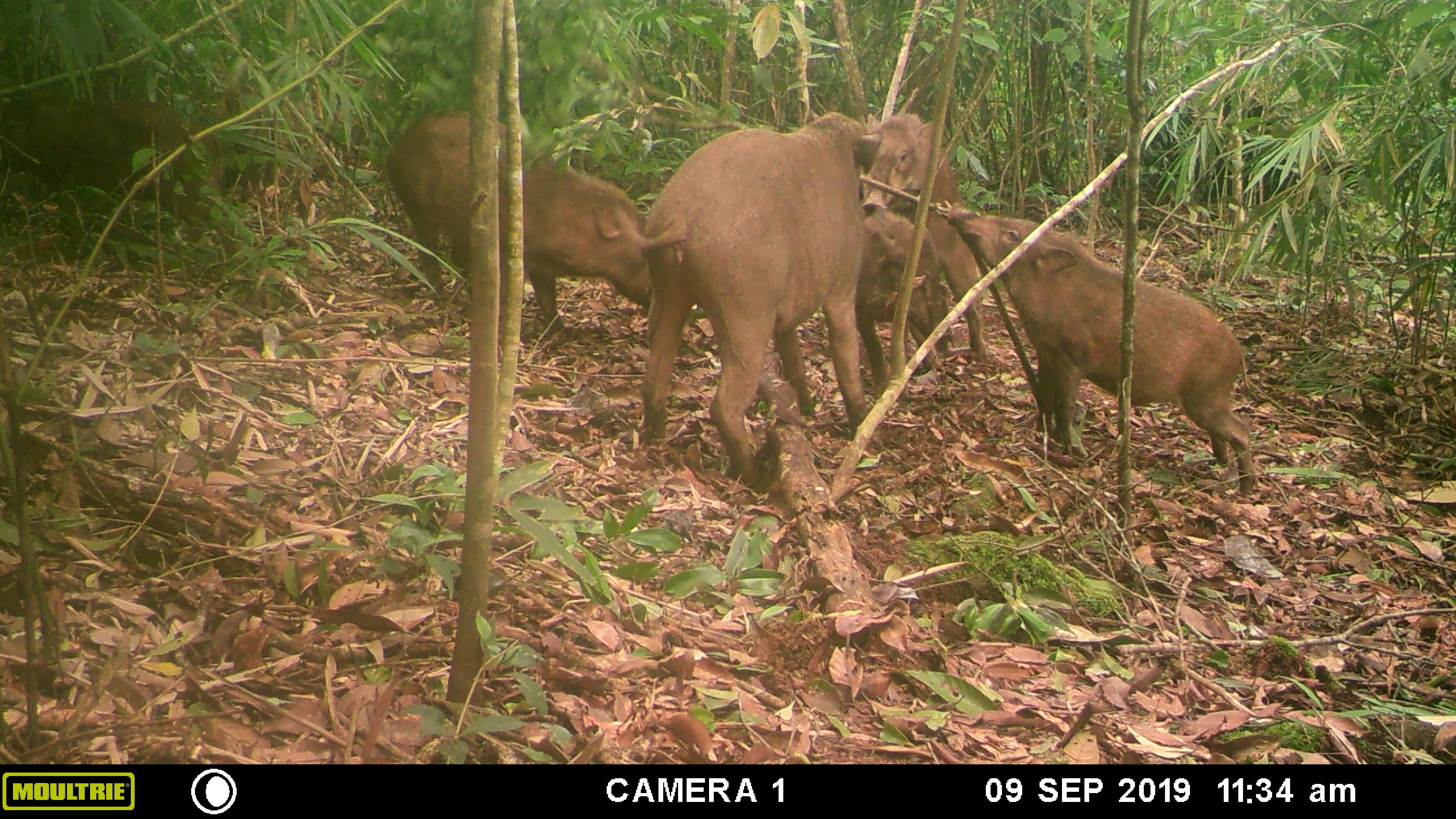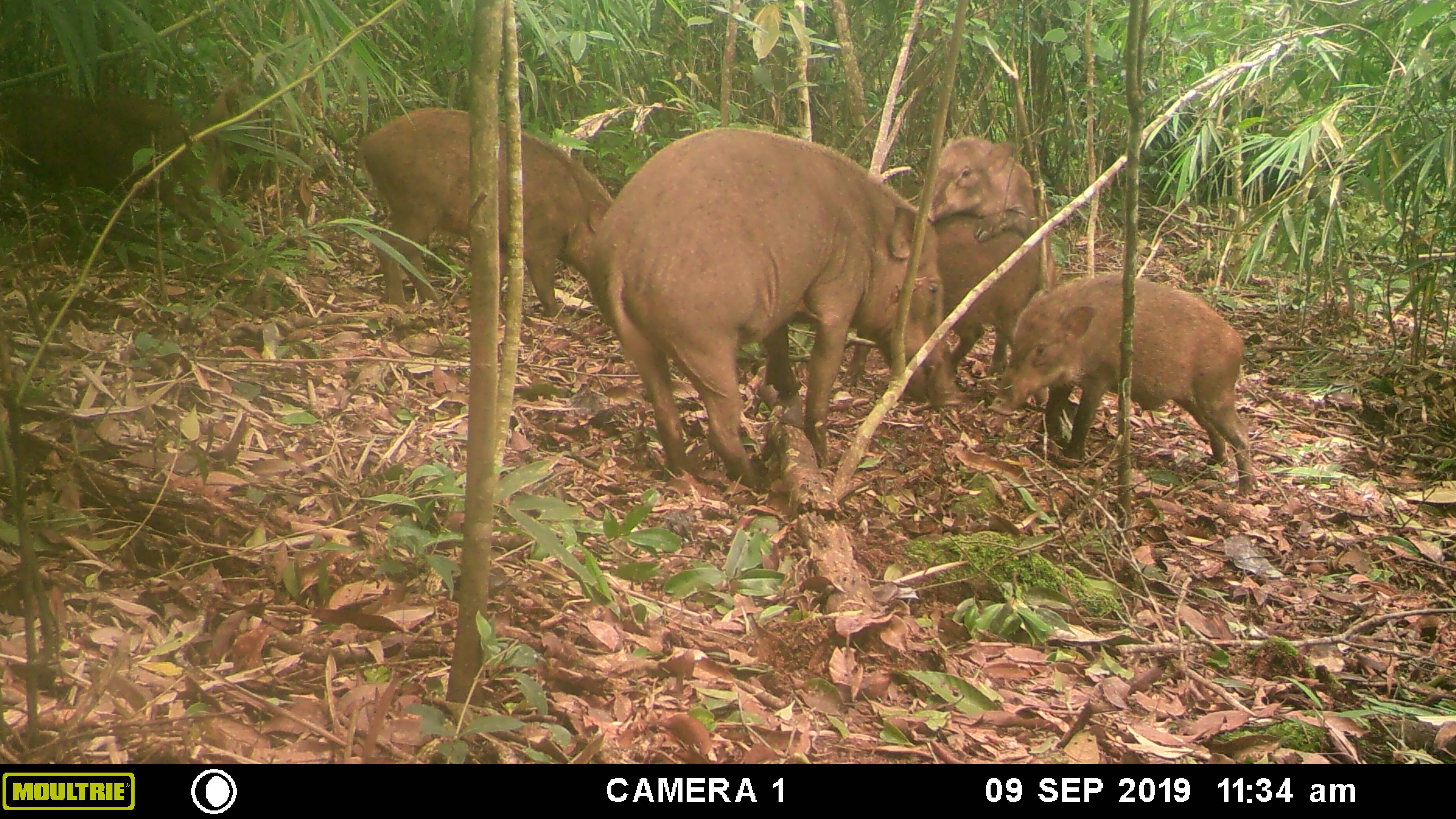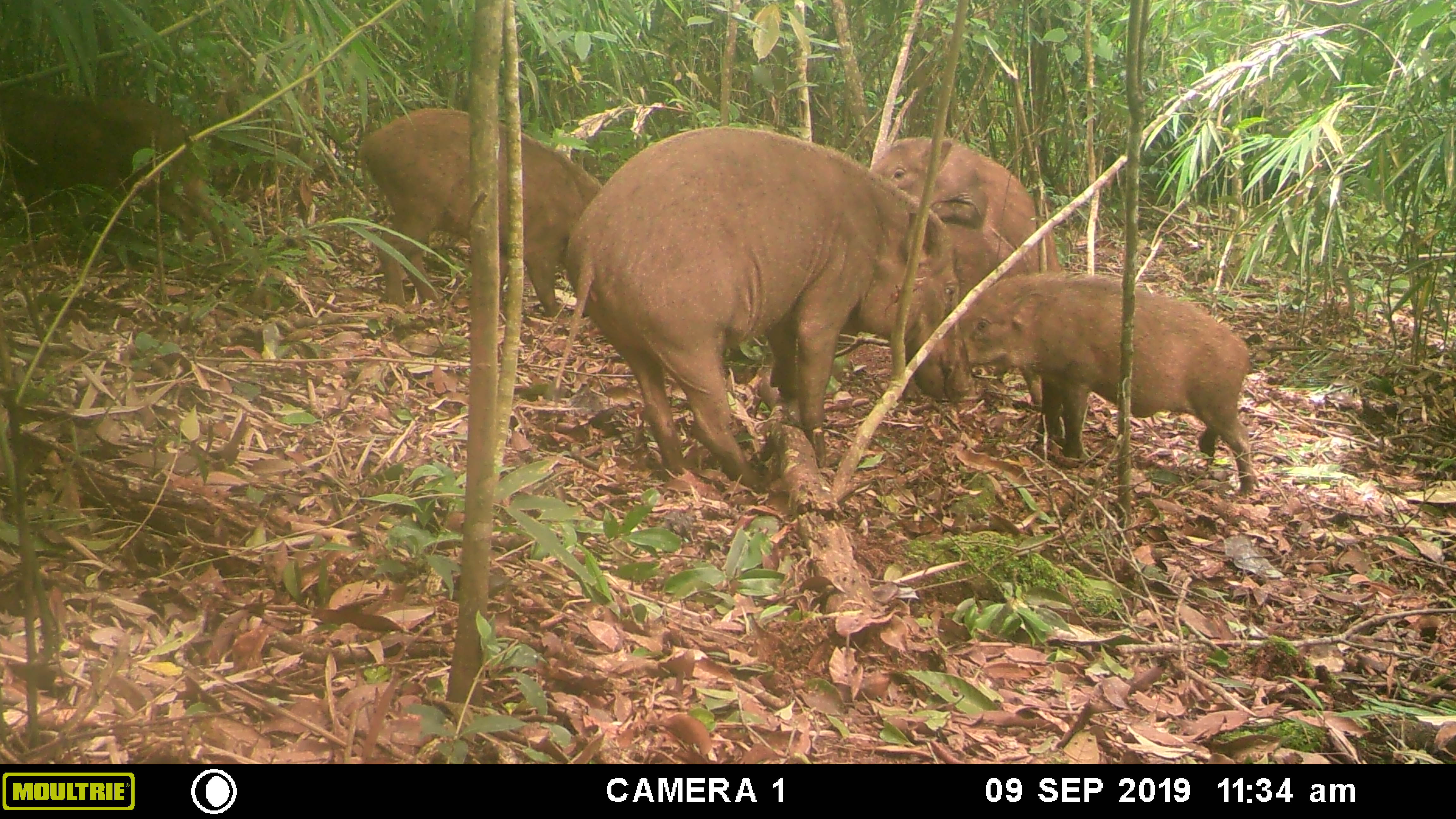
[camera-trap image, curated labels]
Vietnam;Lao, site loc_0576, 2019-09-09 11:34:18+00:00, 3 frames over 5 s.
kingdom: Animalia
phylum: Chordata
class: Mammalia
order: Artiodactyla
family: Suidae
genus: Sus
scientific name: Sus scrofa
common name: eurasian wild pig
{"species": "eurasian wild pig (Sus scrofa)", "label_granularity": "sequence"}